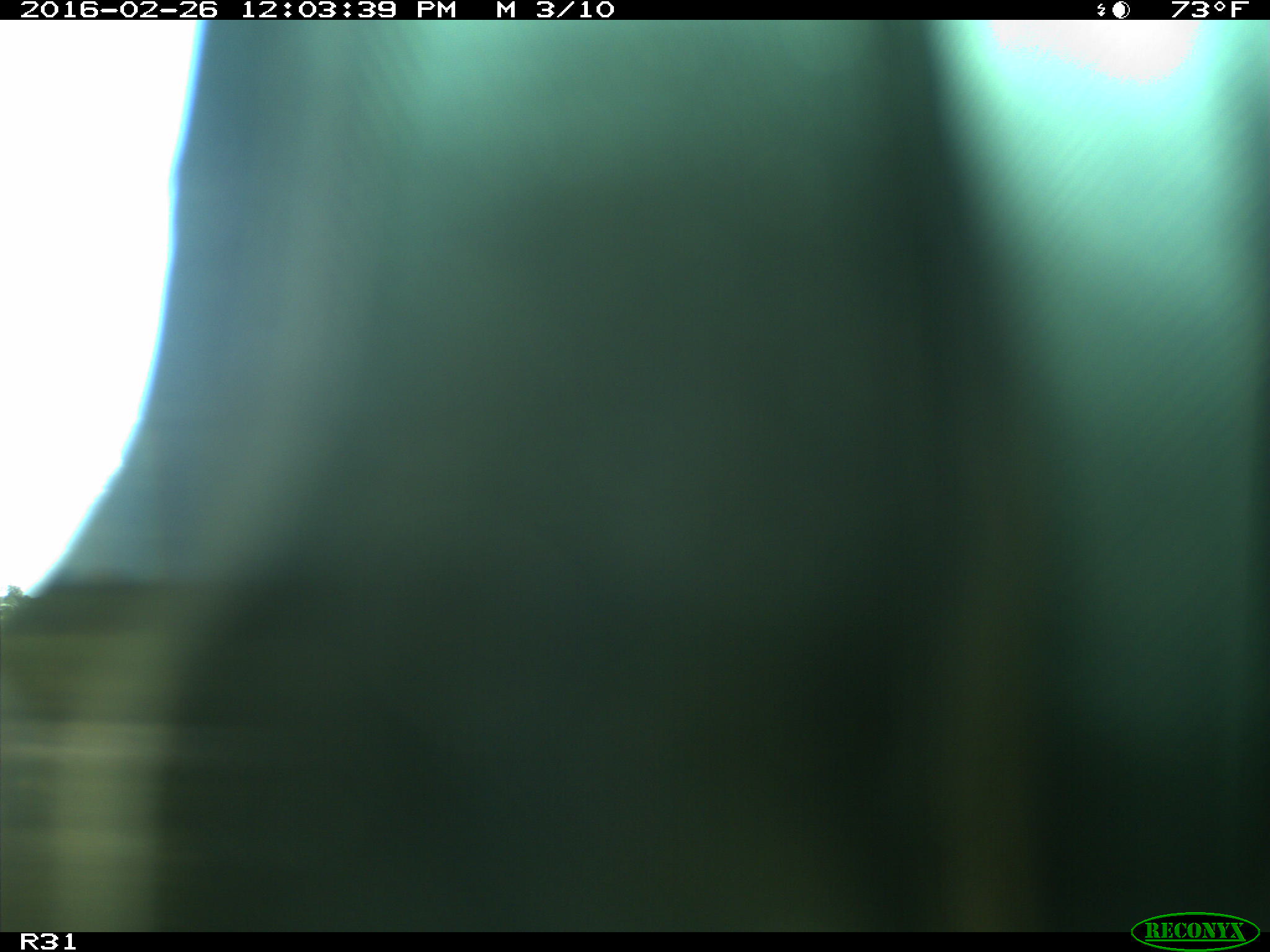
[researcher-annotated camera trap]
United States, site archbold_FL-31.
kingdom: Animalia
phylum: Chordata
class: Aves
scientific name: Aves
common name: birds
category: unidentified bird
Unidentified bird (birds) (Aves).